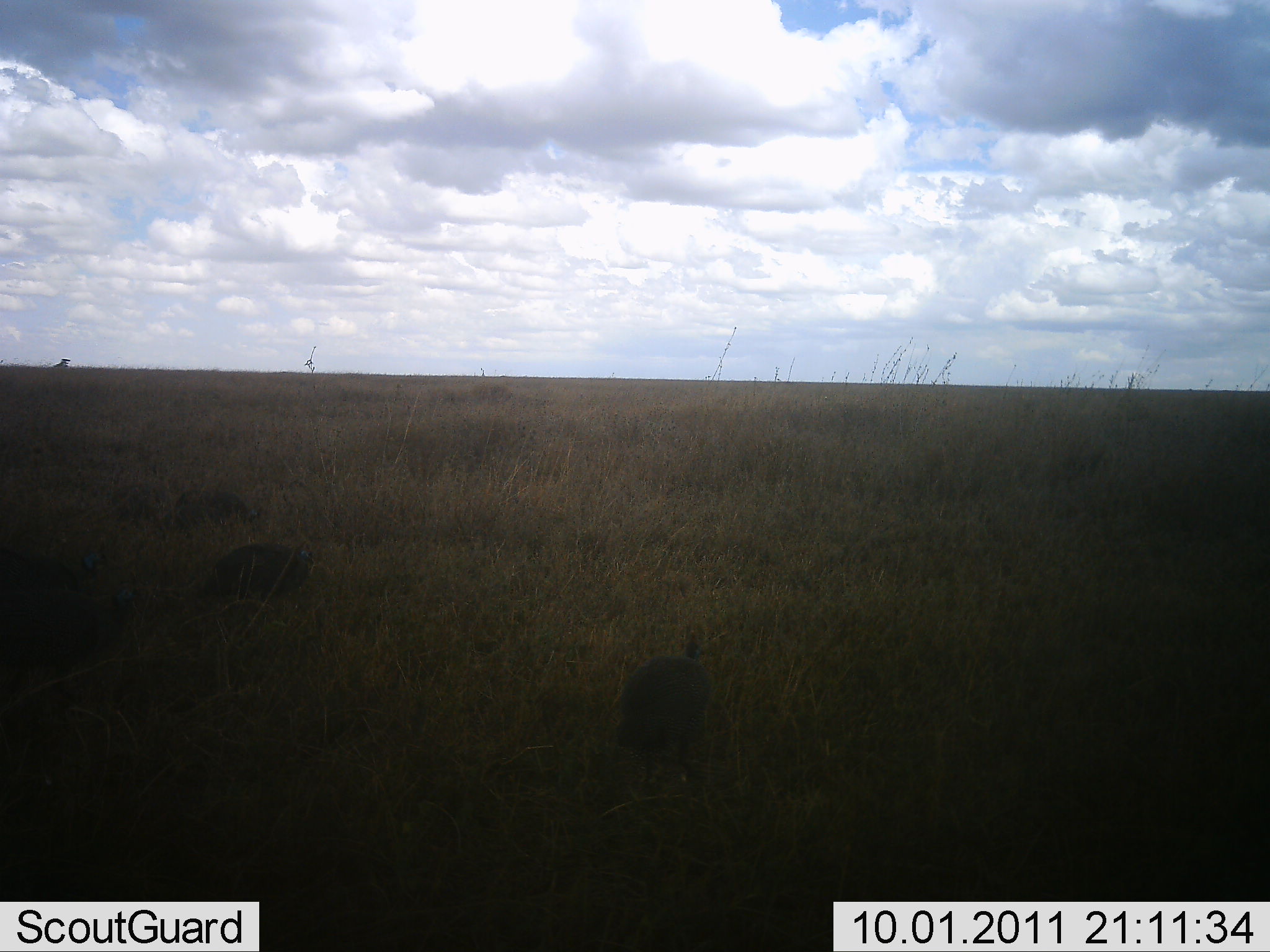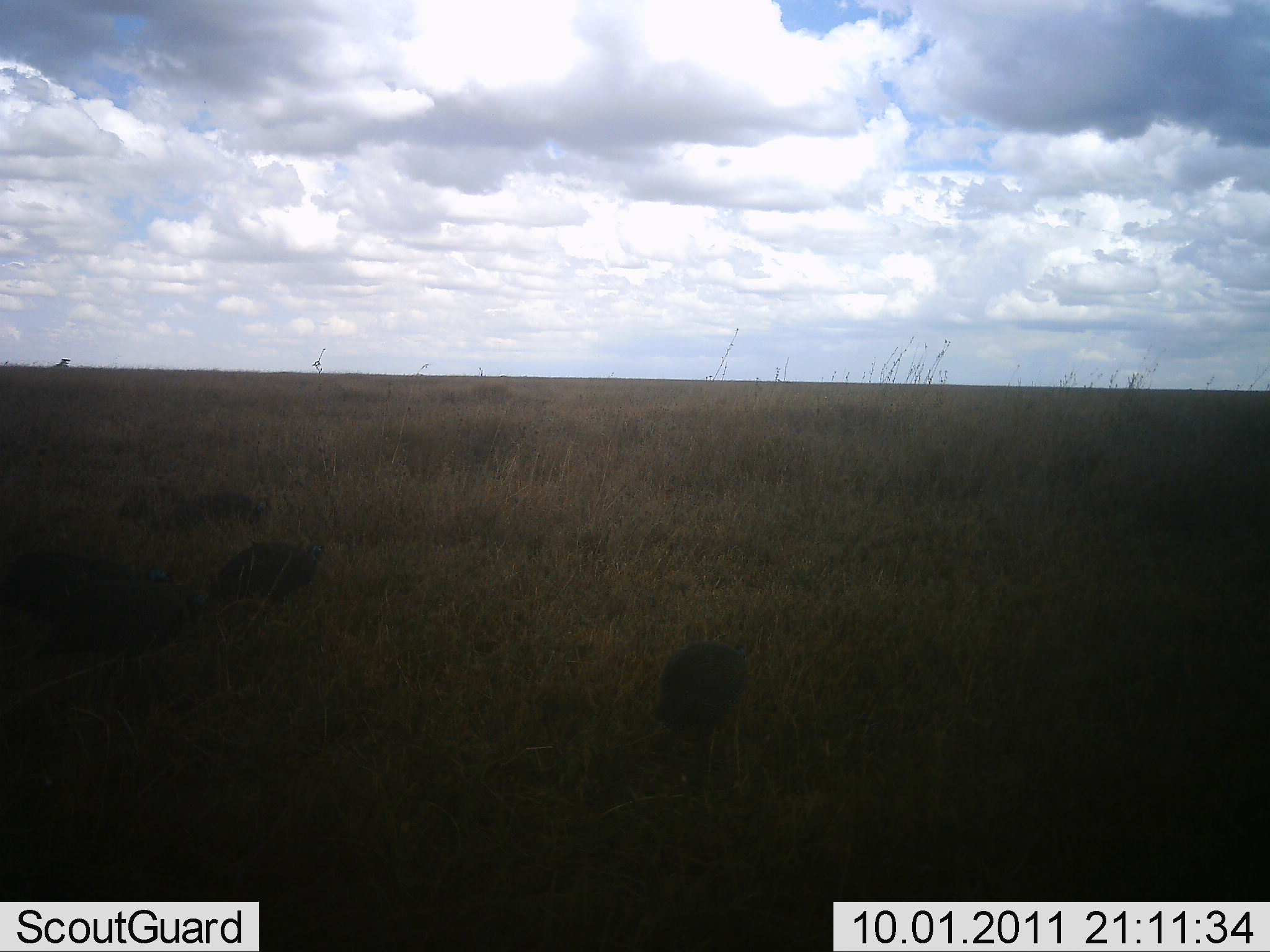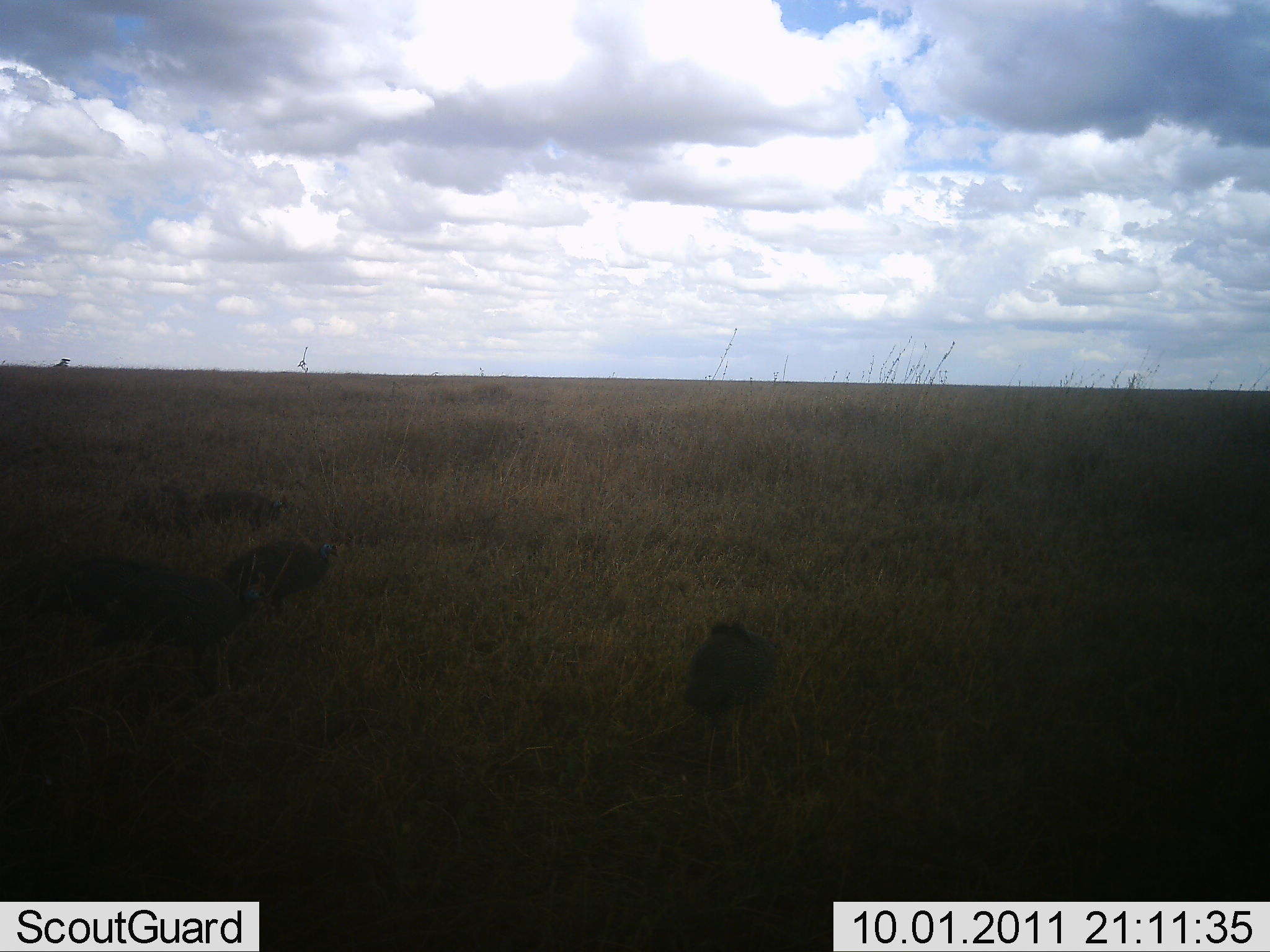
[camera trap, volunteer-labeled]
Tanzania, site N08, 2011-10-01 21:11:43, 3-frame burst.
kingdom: Animalia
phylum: Chordata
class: Aves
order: Galliformes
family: Numididae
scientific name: Numididae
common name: guinea fowl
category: guineafowl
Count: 5.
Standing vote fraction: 10%.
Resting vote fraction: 0%.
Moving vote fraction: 90%.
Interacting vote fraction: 0%.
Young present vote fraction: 0%.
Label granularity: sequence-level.